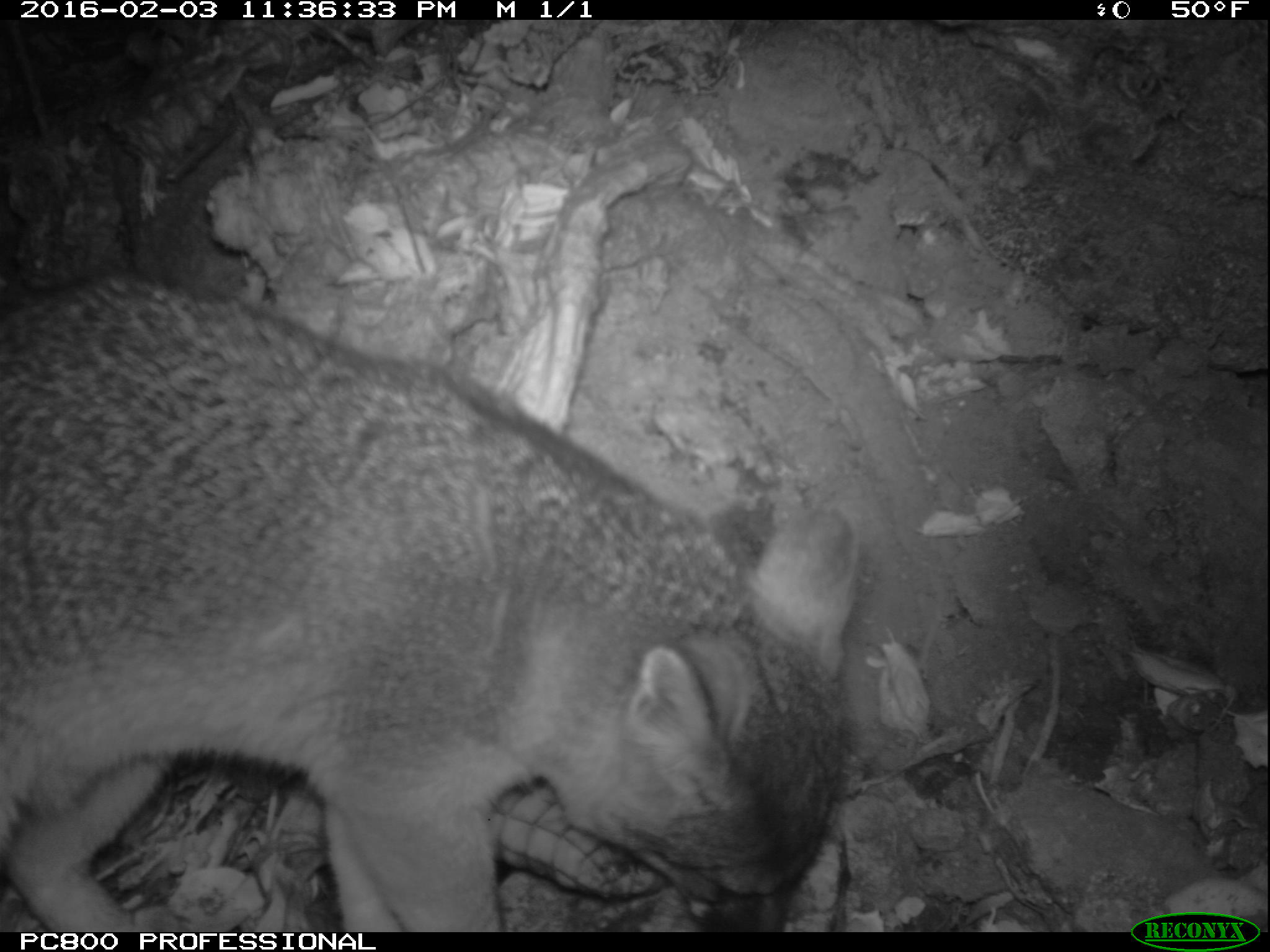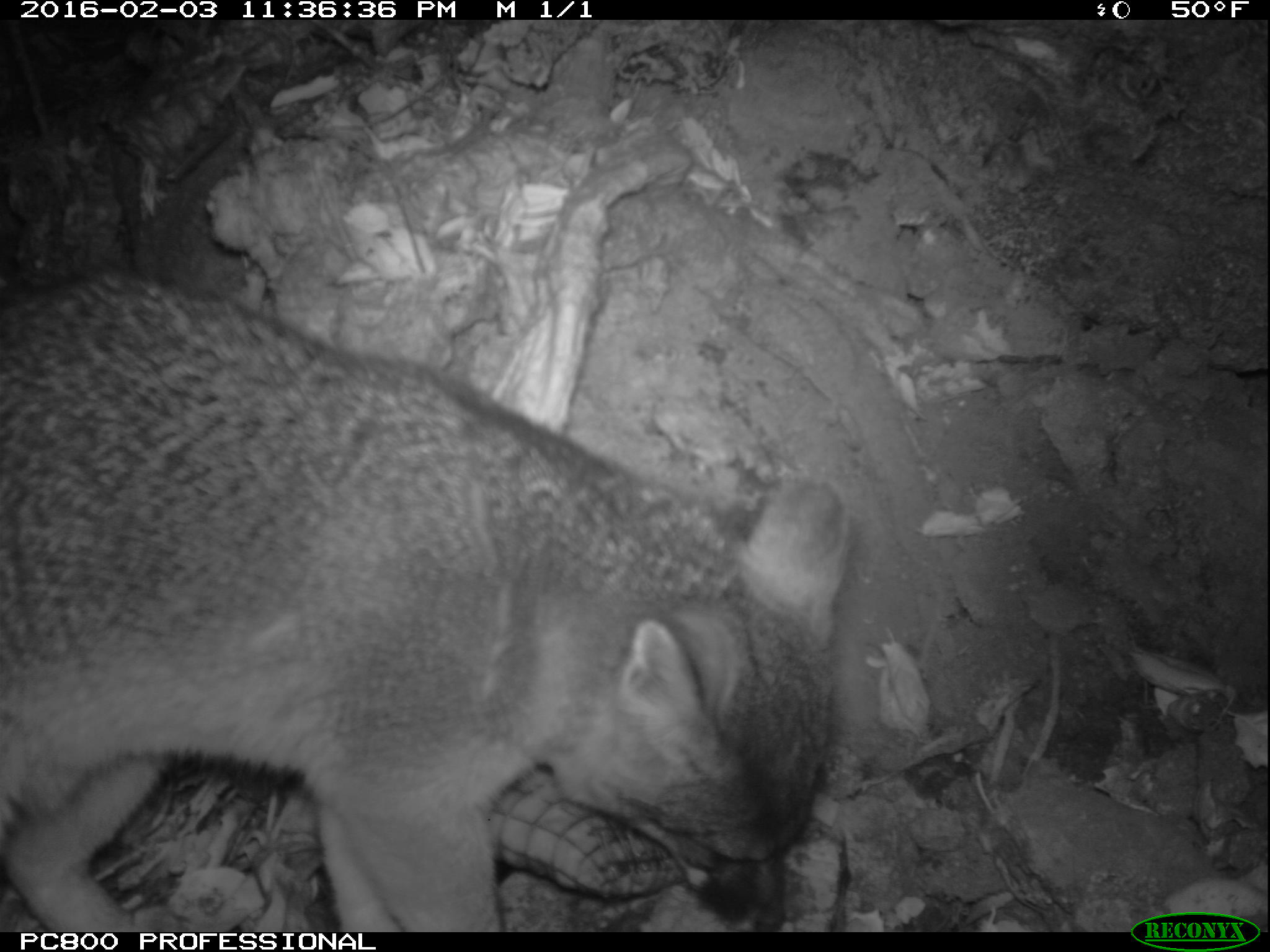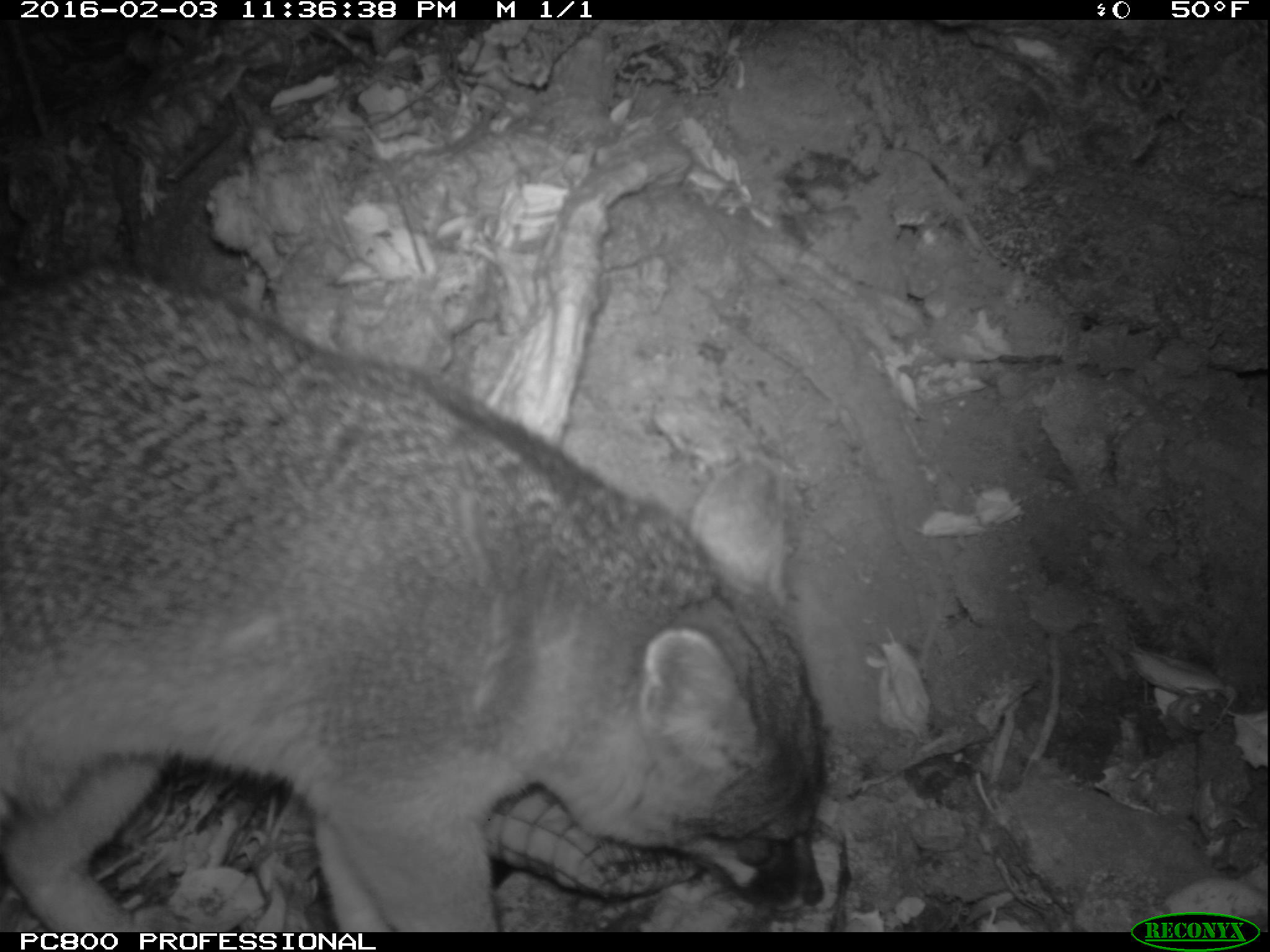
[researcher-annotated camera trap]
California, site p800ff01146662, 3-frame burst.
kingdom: Animalia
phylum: Chordata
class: Mammalia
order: Carnivora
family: Canidae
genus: Urocyon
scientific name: Urocyon littoralis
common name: island fox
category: fox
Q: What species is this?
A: Fox (island fox) (Urocyon littoralis).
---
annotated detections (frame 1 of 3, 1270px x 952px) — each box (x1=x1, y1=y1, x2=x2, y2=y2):
fox: (x1=0, y1=274, x2=859, y2=930)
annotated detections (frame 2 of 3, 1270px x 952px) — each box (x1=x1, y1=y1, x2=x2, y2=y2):
fox: (x1=0, y1=276, x2=850, y2=932)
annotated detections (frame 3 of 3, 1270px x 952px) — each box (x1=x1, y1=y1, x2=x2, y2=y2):
fox: (x1=0, y1=260, x2=832, y2=932)